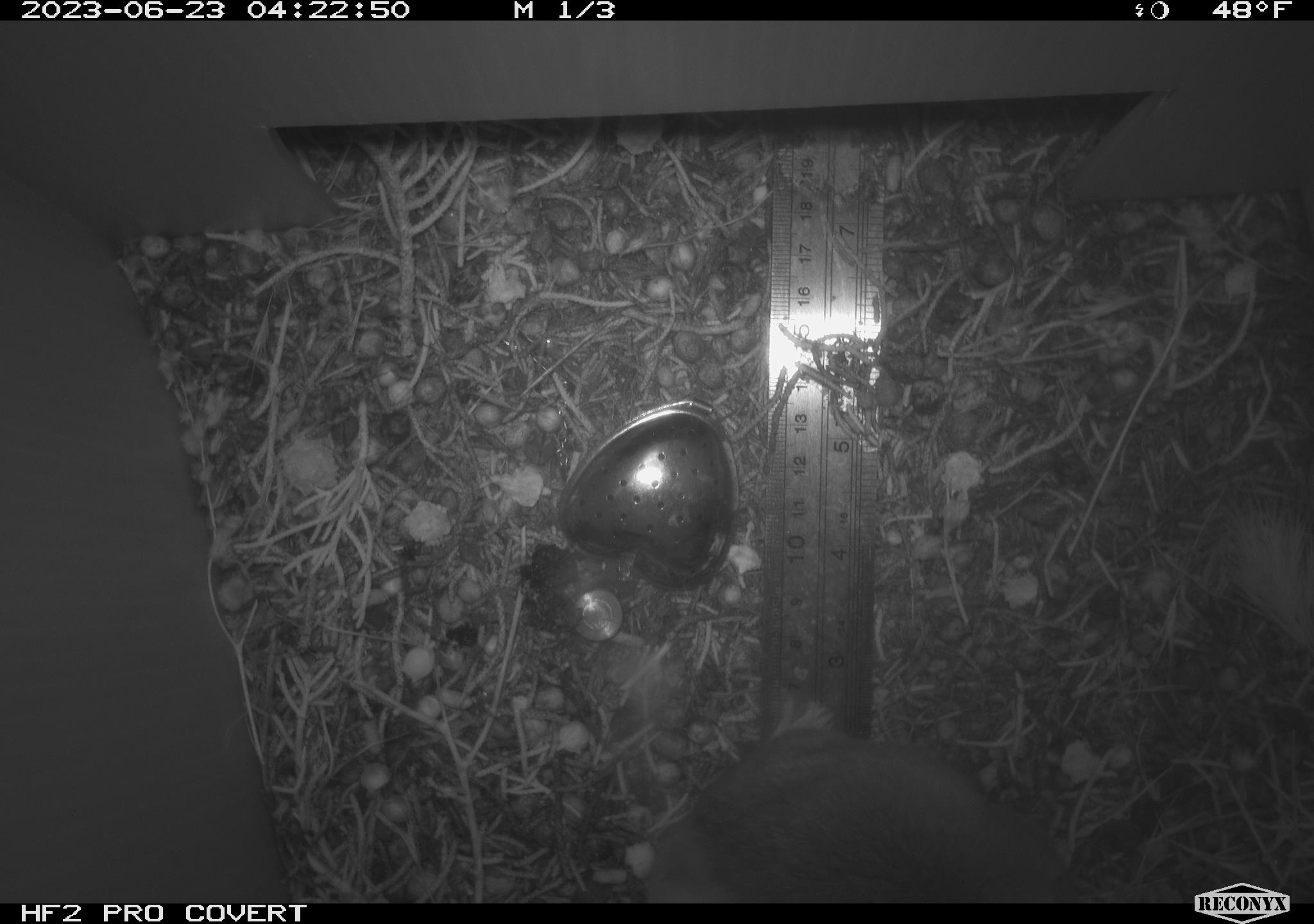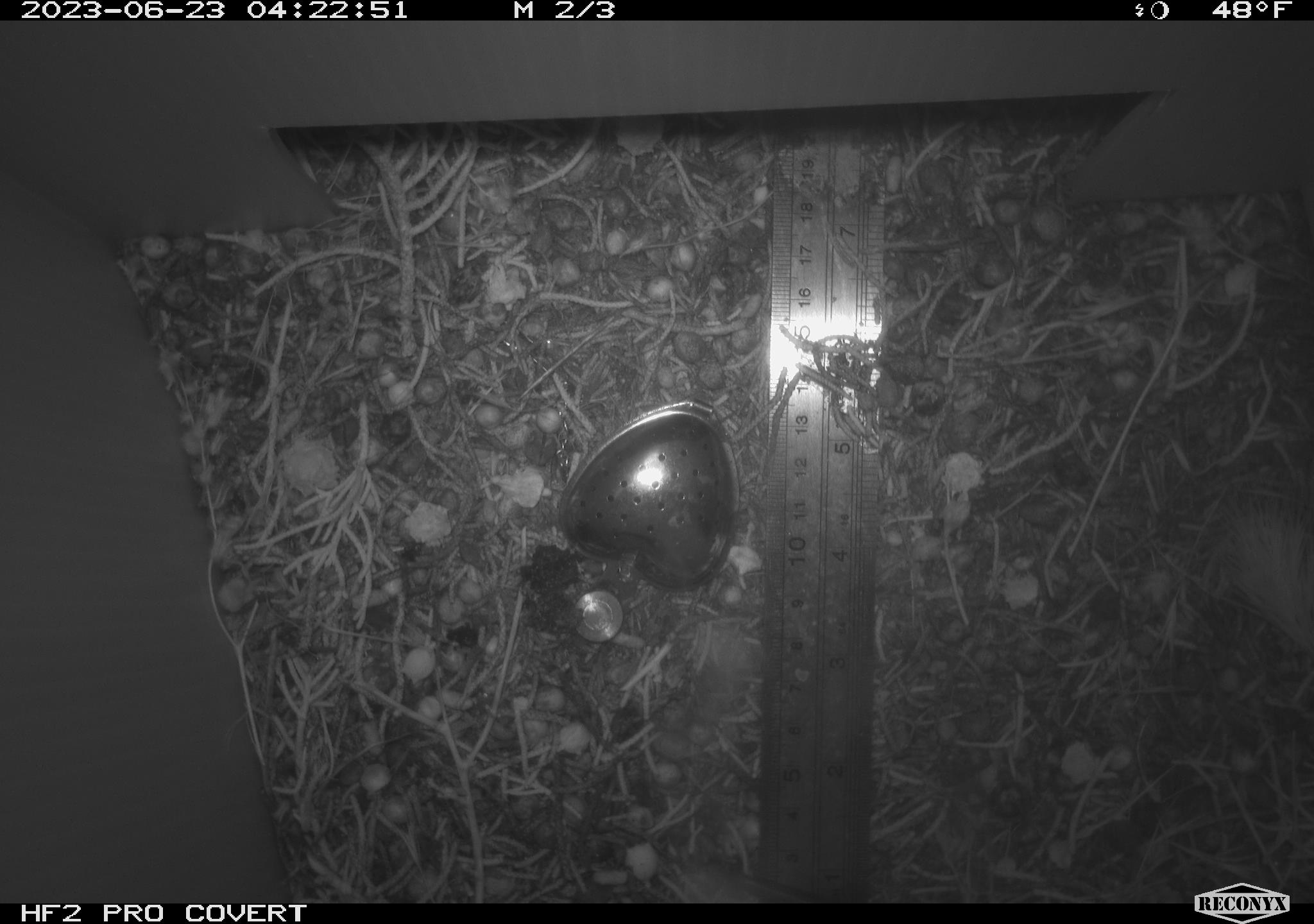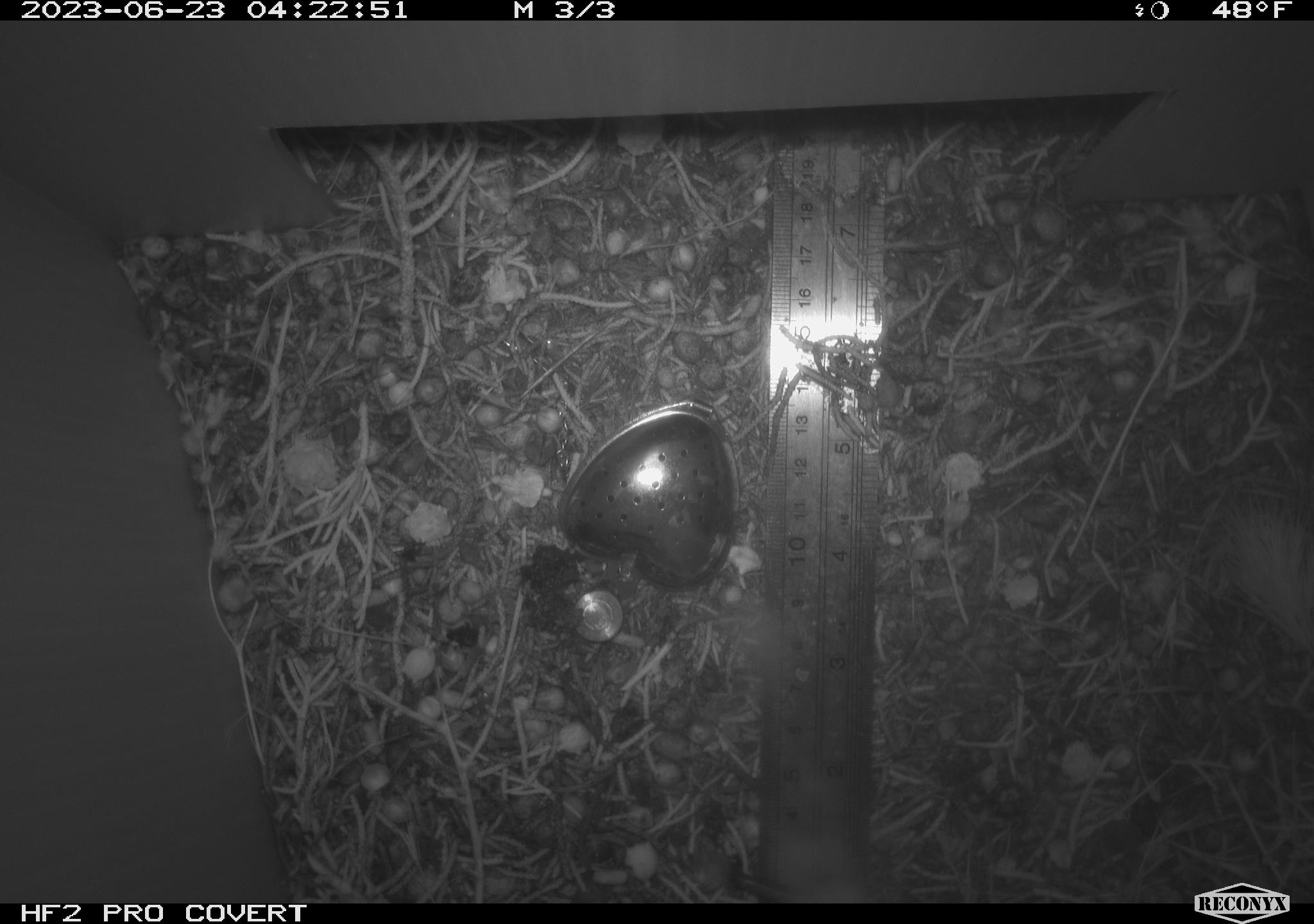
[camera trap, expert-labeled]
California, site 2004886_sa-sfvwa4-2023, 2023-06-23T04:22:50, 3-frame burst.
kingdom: Animalia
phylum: Chordata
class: Mammalia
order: Rodentia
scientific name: Rodentia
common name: mouse species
Mouse species (Rodentia).